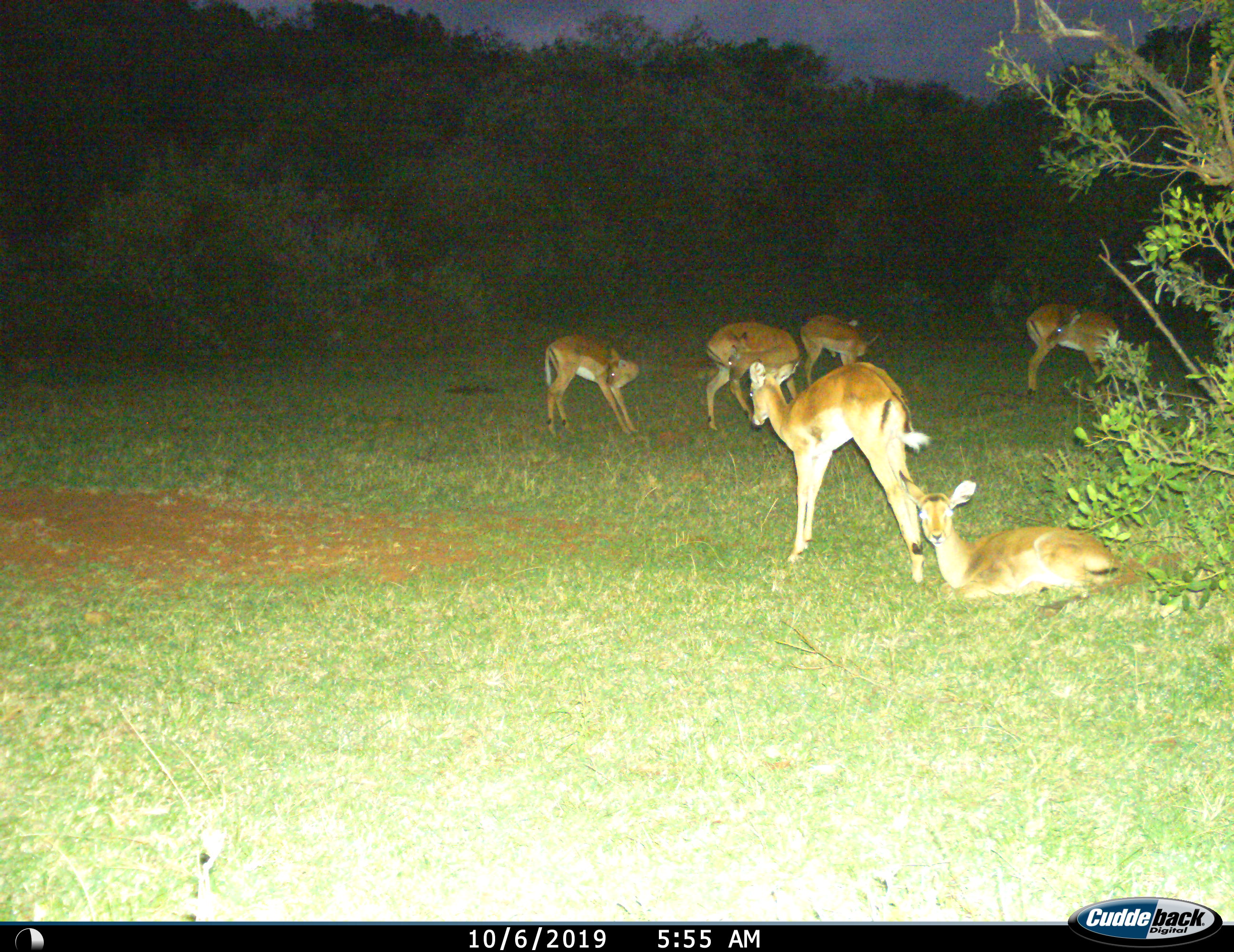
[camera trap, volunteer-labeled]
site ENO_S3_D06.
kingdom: Animalia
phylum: Chordata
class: Mammalia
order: Artiodactyla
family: Bovidae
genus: Aepyceros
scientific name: Aepyceros melampus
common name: impala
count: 6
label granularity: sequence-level